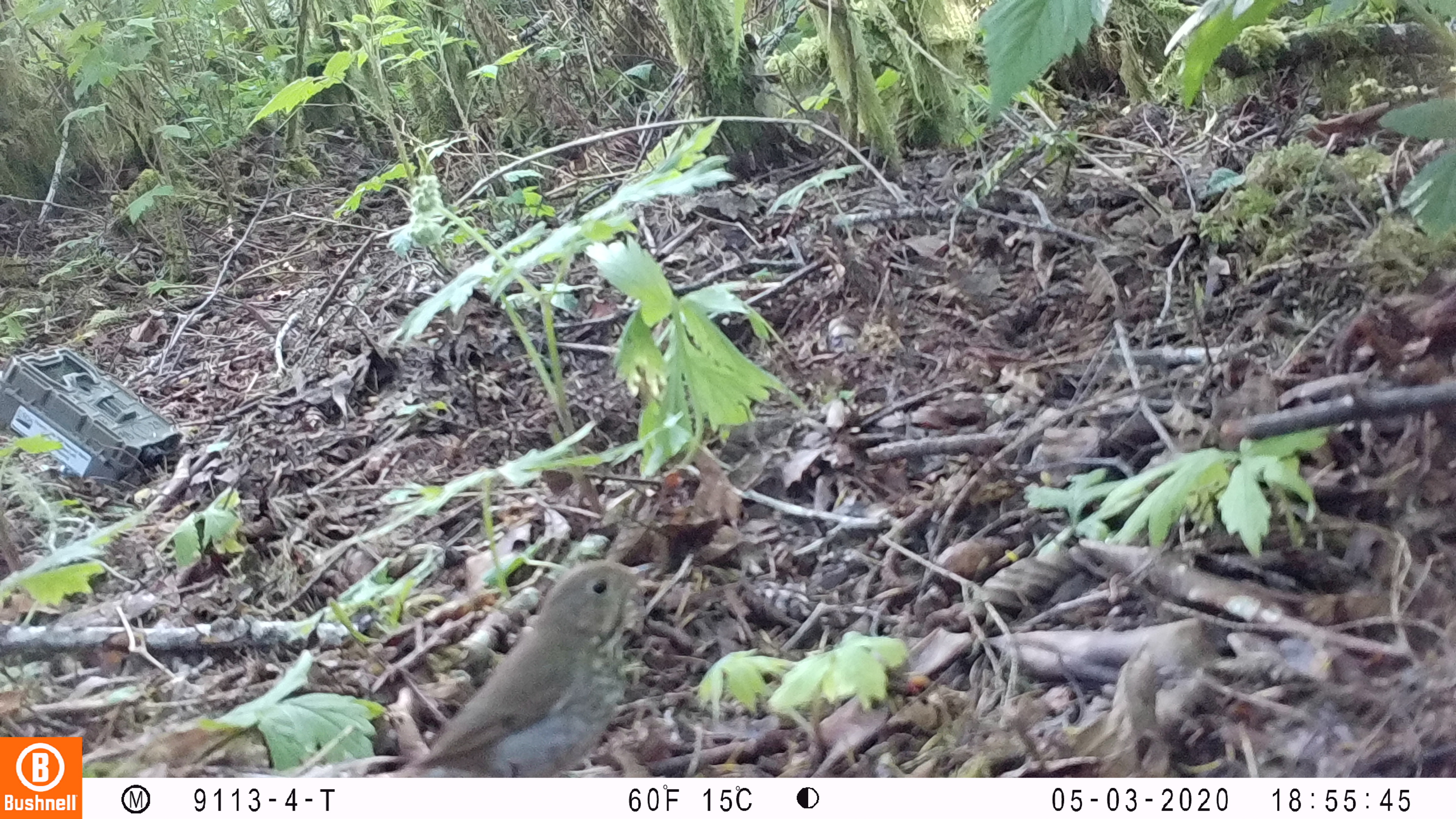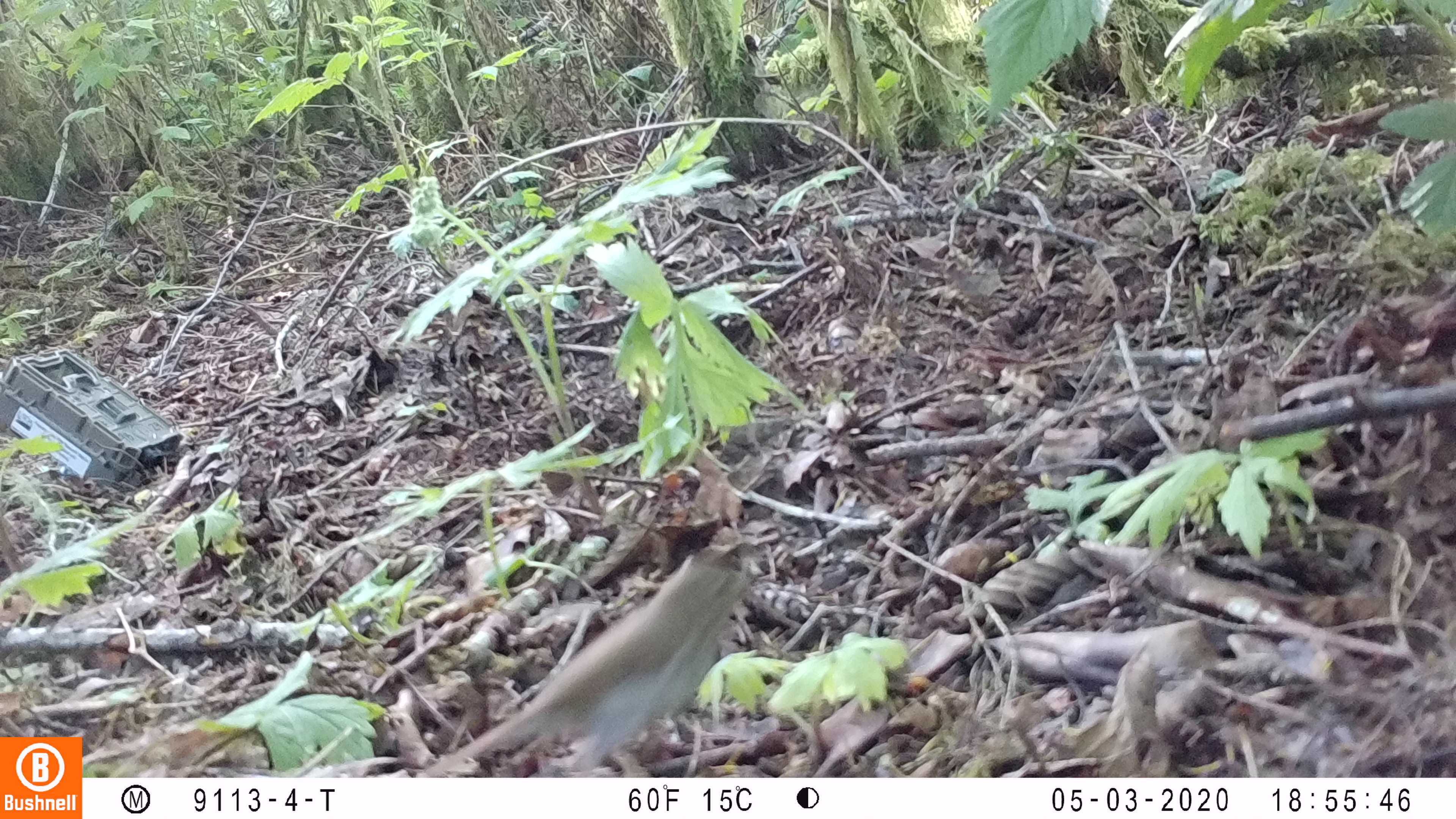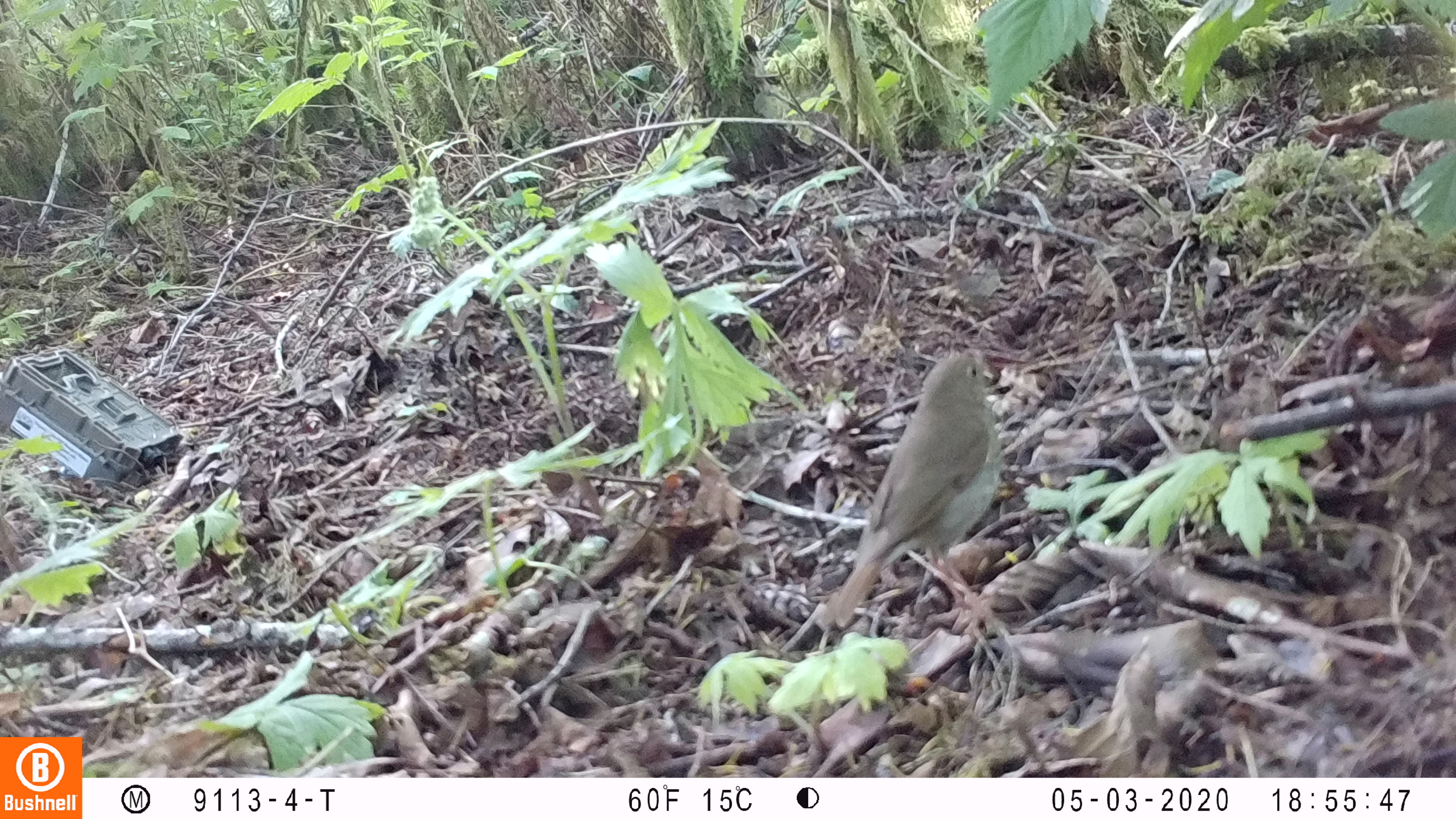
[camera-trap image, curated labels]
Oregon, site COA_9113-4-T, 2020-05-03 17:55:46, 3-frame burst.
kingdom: Animalia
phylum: Chordata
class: Aves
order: Passeriformes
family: Turdidae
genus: Catharus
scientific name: Catharus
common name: brown thrushes and nightingale-thrushes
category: catharus species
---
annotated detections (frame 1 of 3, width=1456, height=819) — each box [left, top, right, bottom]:
catharus species: [409, 555, 640, 776]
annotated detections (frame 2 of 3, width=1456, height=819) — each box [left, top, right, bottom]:
catharus species: [441, 548, 758, 772]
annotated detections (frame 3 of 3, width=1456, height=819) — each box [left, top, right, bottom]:
catharus species: [818, 345, 1010, 636]